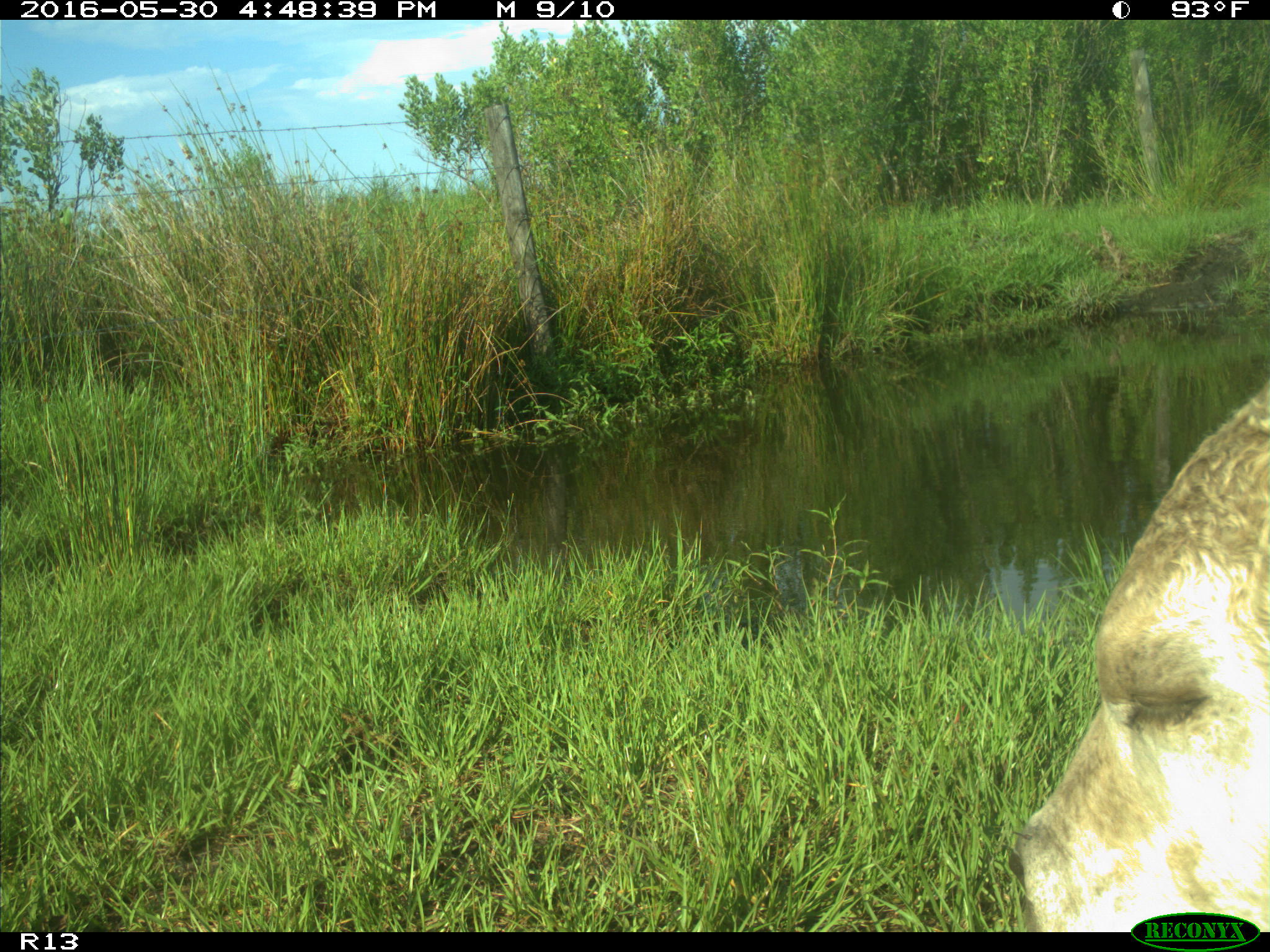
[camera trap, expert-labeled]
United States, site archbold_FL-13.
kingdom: Animalia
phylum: Chordata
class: Mammalia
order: Artiodactyla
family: Bovidae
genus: Bos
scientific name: Bos taurus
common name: domestic cow